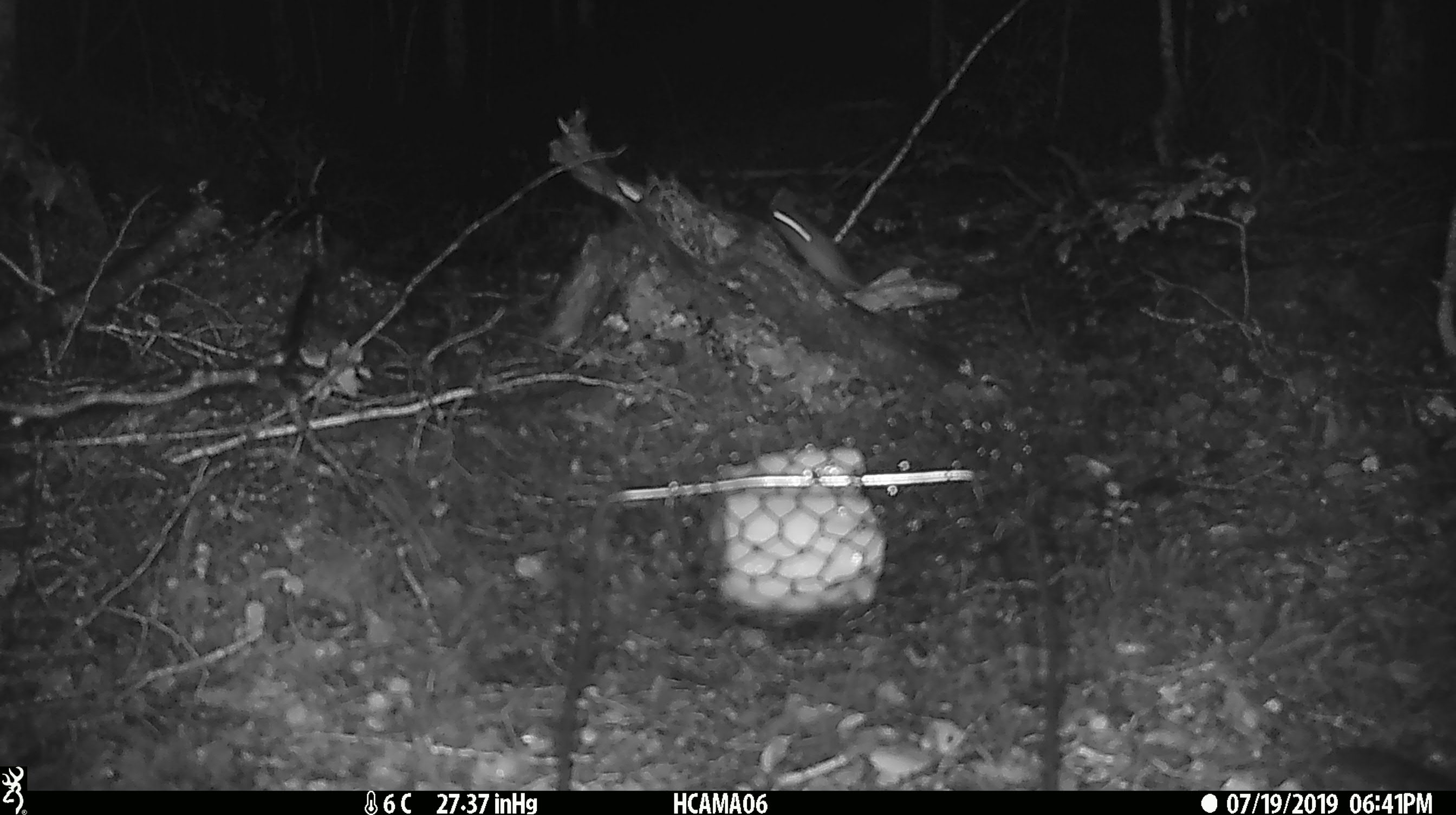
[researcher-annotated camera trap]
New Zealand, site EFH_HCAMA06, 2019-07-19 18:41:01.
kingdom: Animalia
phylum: Chordata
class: Mammalia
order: Rodentia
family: Muridae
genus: Mus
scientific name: Mus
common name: mouse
Mouse (Mus).